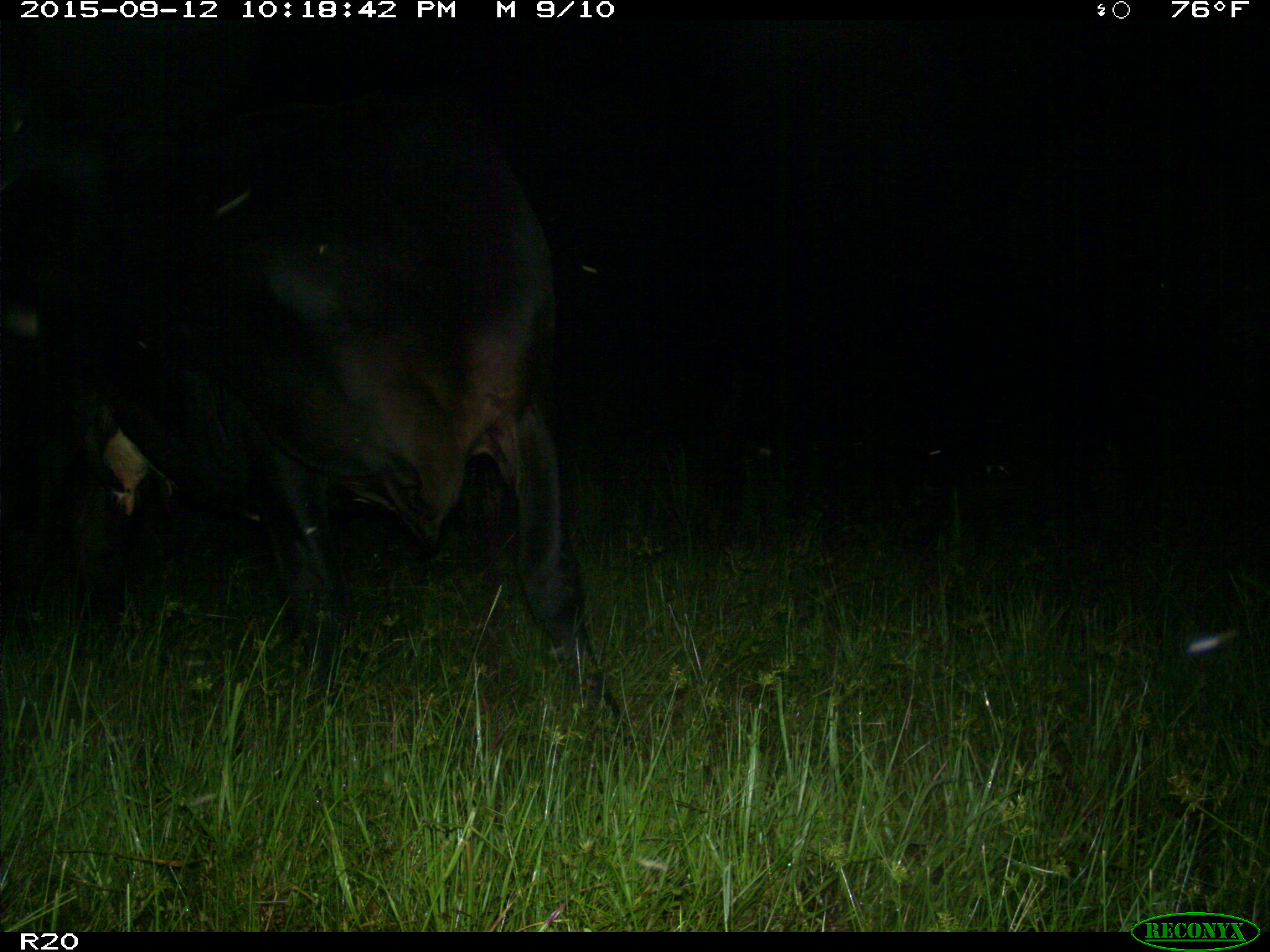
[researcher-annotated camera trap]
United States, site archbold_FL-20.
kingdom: Animalia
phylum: Chordata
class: Mammalia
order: Artiodactyla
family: Bovidae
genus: Bos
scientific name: Bos taurus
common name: domestic cow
Bos taurus (domestic cow).